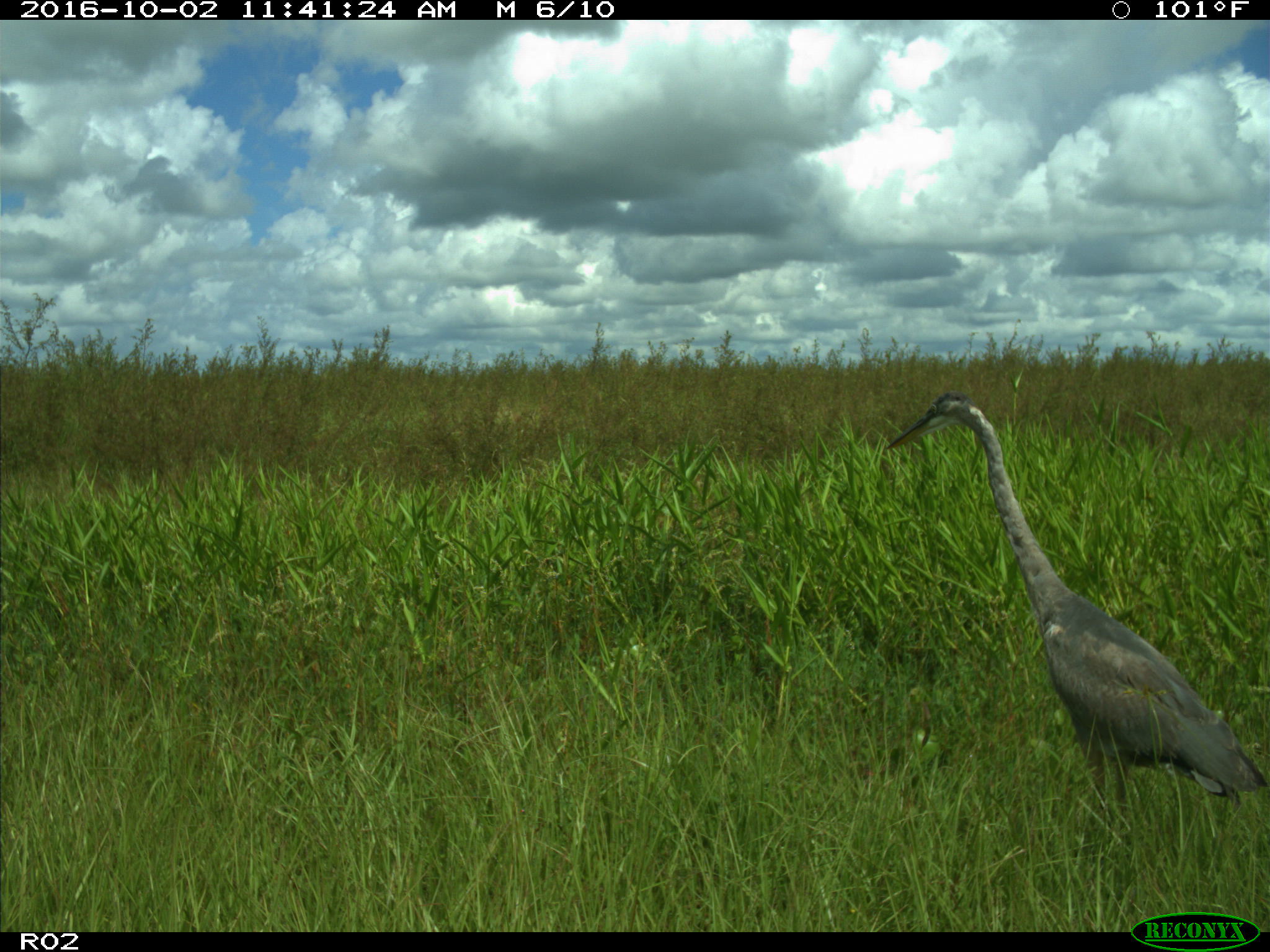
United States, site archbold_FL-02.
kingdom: Animalia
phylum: Chordata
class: Aves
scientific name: Aves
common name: birds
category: unidentified bird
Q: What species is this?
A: Unidentified bird (birds) (Aves).